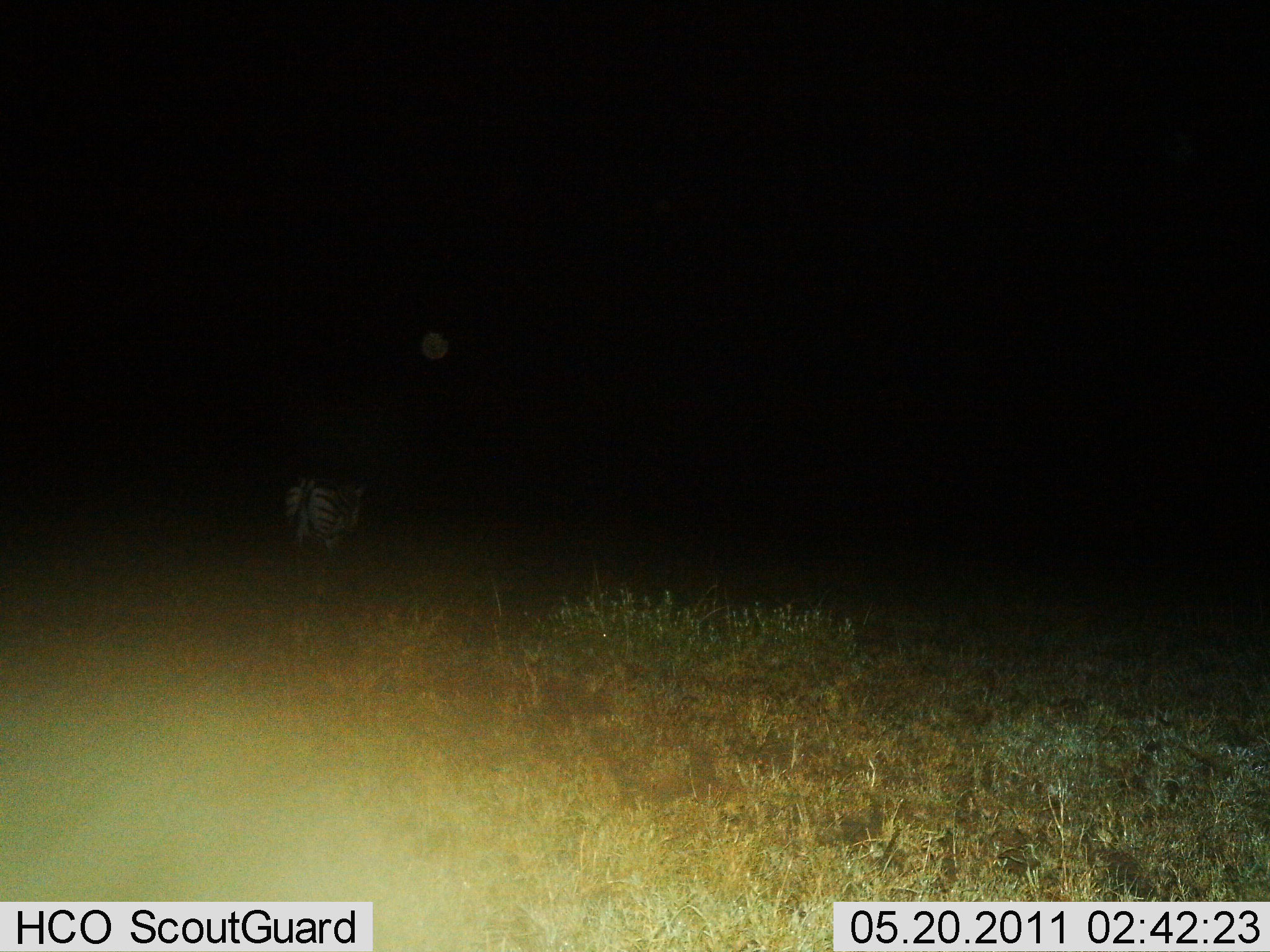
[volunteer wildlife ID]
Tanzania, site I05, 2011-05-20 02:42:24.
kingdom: Animalia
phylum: Chordata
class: Mammalia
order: Perissodactyla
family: Equidae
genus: Equus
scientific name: Equus quagga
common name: plains zebra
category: zebra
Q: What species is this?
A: Zebra (plains zebra) (Equus quagga).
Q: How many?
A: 1.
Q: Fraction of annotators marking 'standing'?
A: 67%.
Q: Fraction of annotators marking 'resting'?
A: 0%.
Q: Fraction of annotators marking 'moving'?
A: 33%.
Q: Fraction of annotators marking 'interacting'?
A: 0%.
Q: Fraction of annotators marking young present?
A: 0%.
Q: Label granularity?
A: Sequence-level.